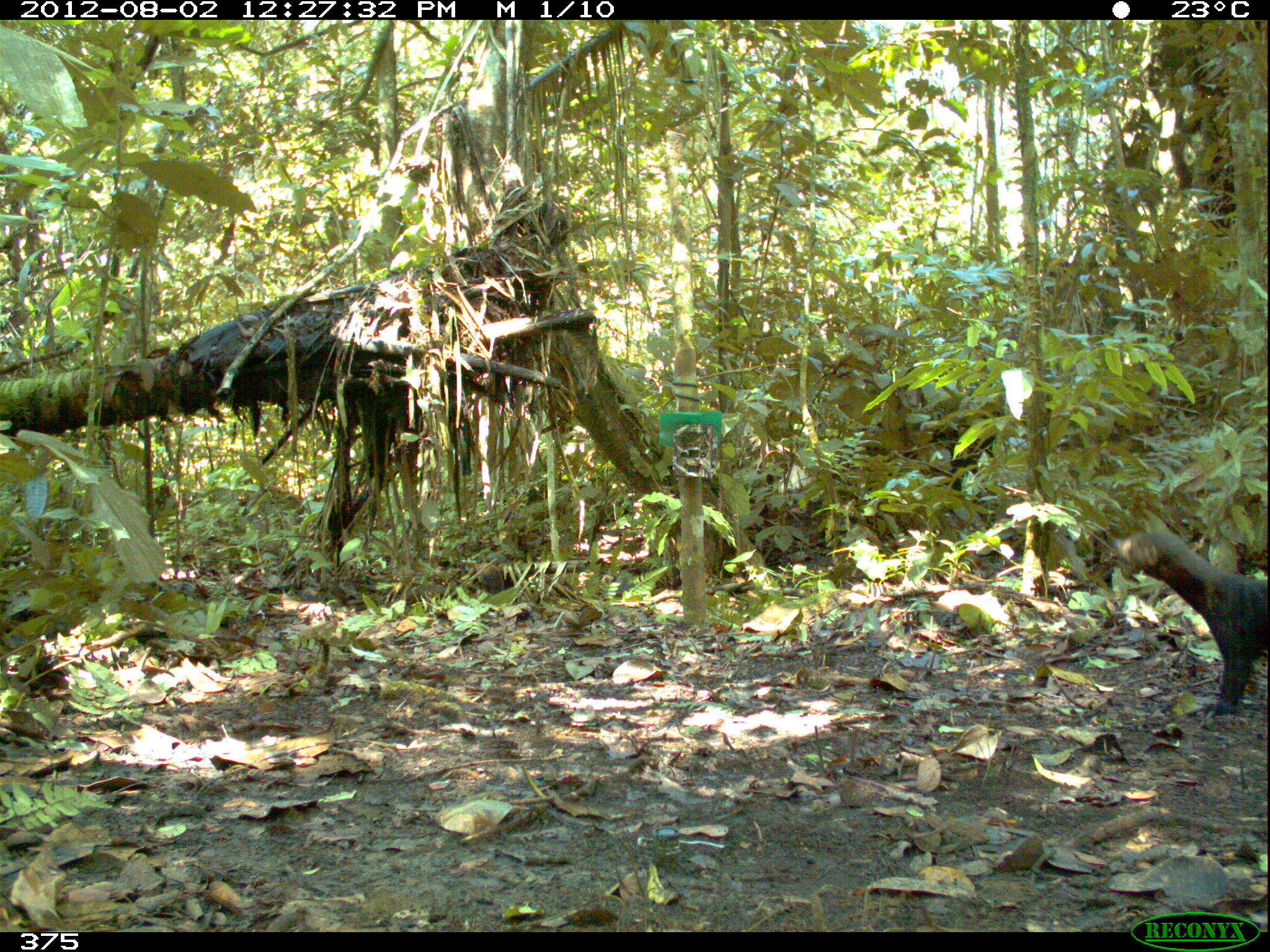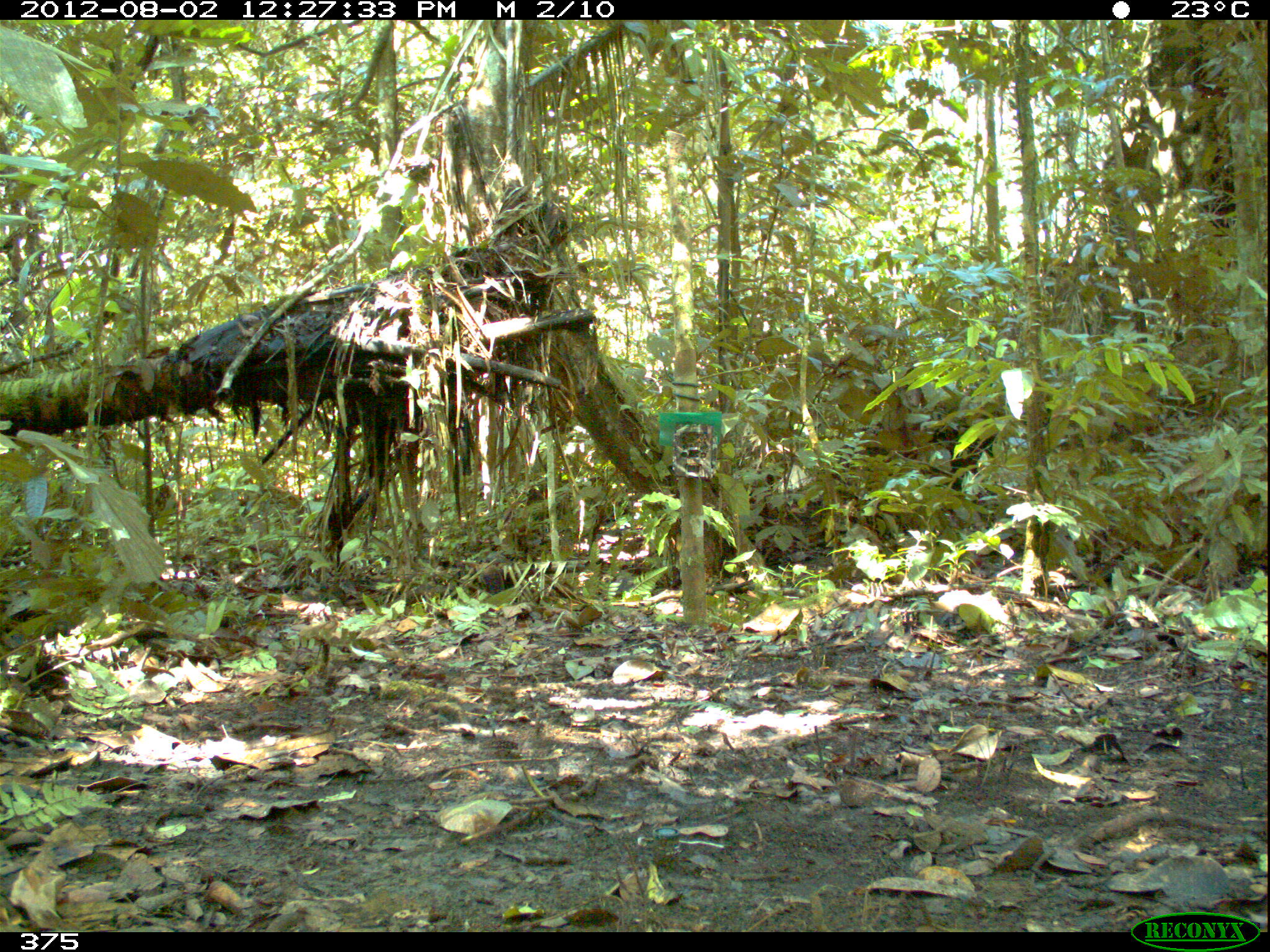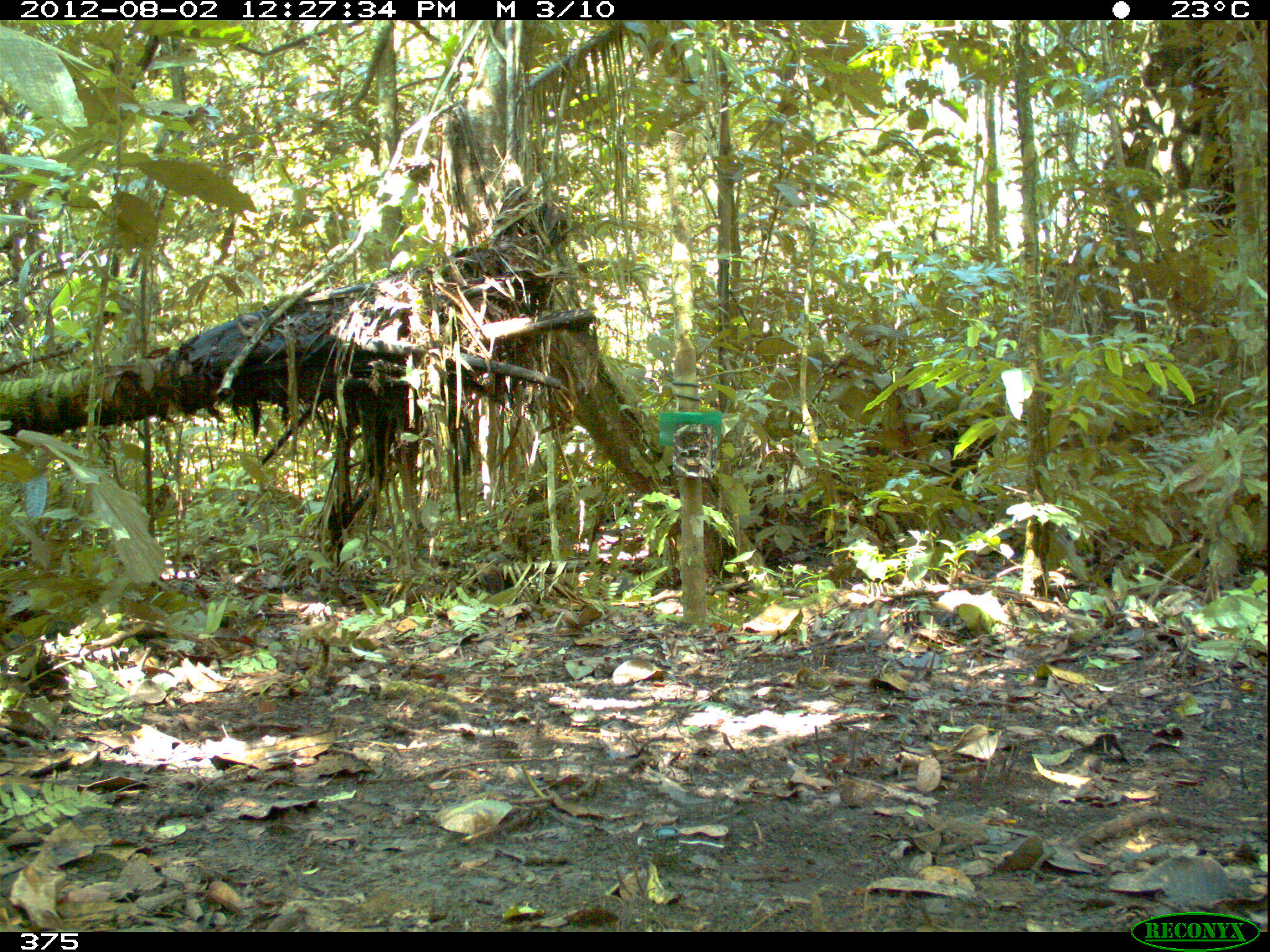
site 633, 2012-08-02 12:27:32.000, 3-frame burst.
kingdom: Animalia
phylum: Chordata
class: Mammalia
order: Carnivora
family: Mustelidae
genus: Eira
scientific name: Eira barbara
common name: tayra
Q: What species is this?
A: Eira barbara (tayra).